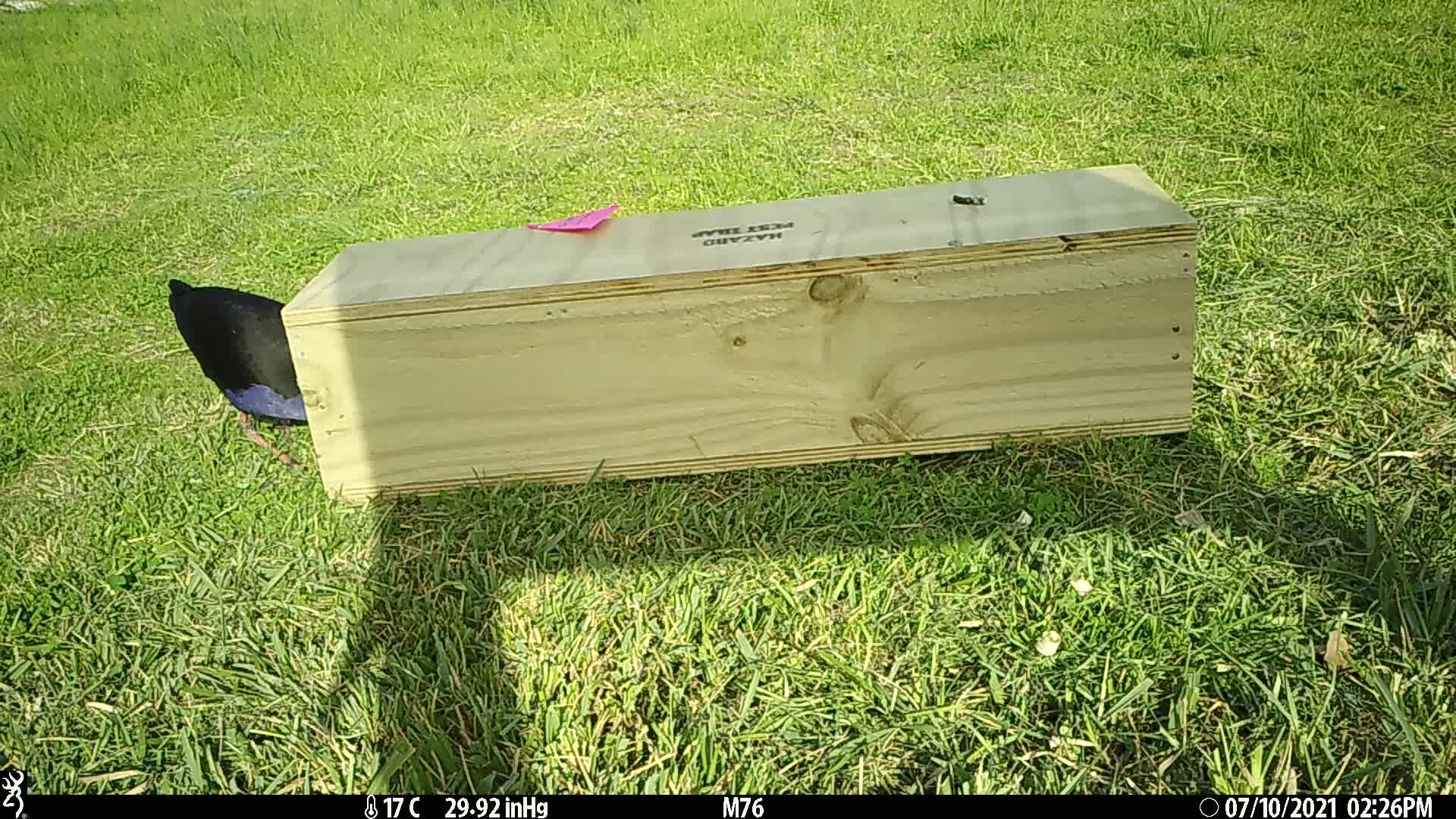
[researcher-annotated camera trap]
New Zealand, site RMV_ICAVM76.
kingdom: Animalia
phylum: Chordata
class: Aves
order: Gruiformes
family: Rallidae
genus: Porphyrio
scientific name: Porphyrio melanotus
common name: australasian swamphen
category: pukeko